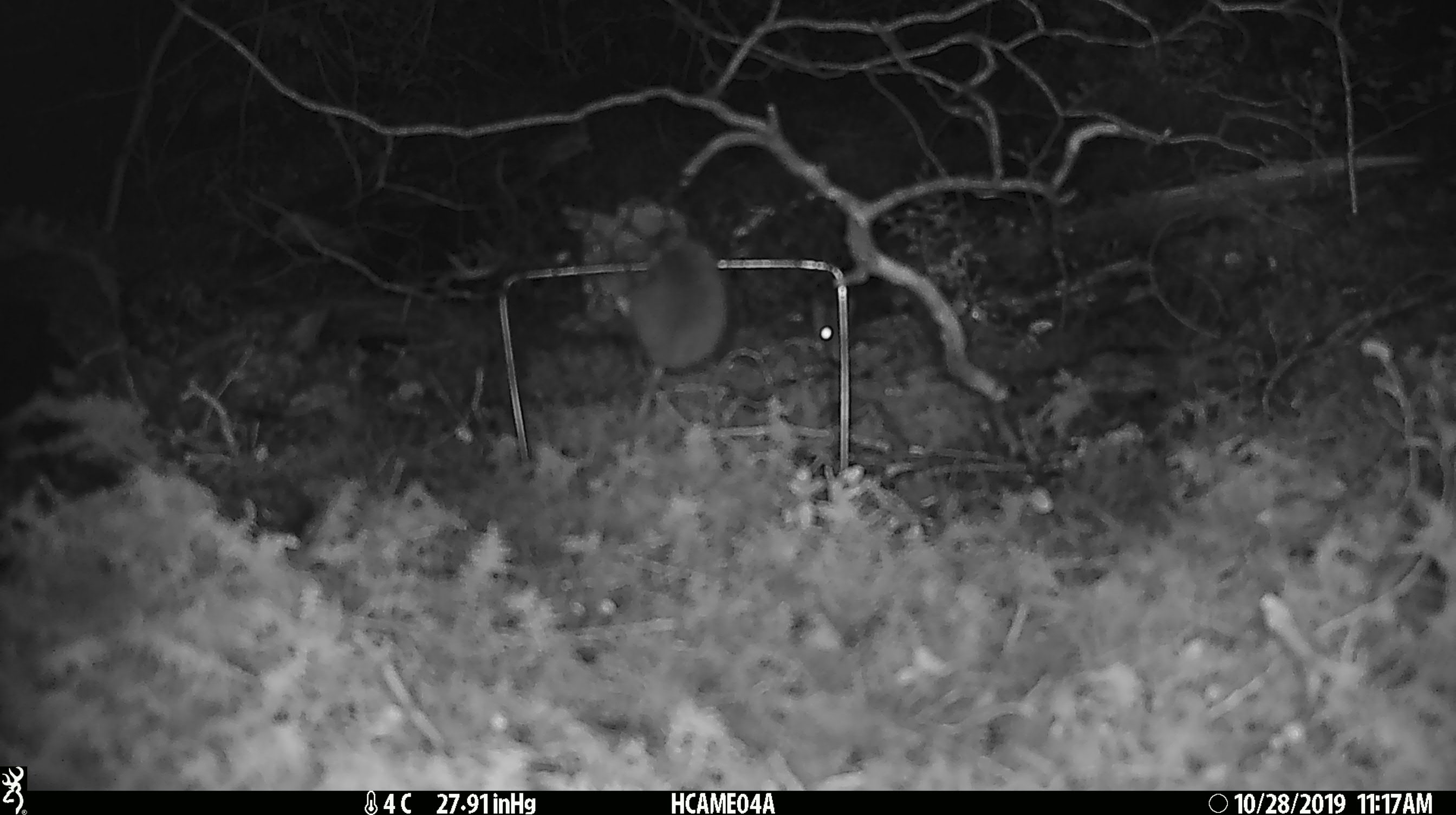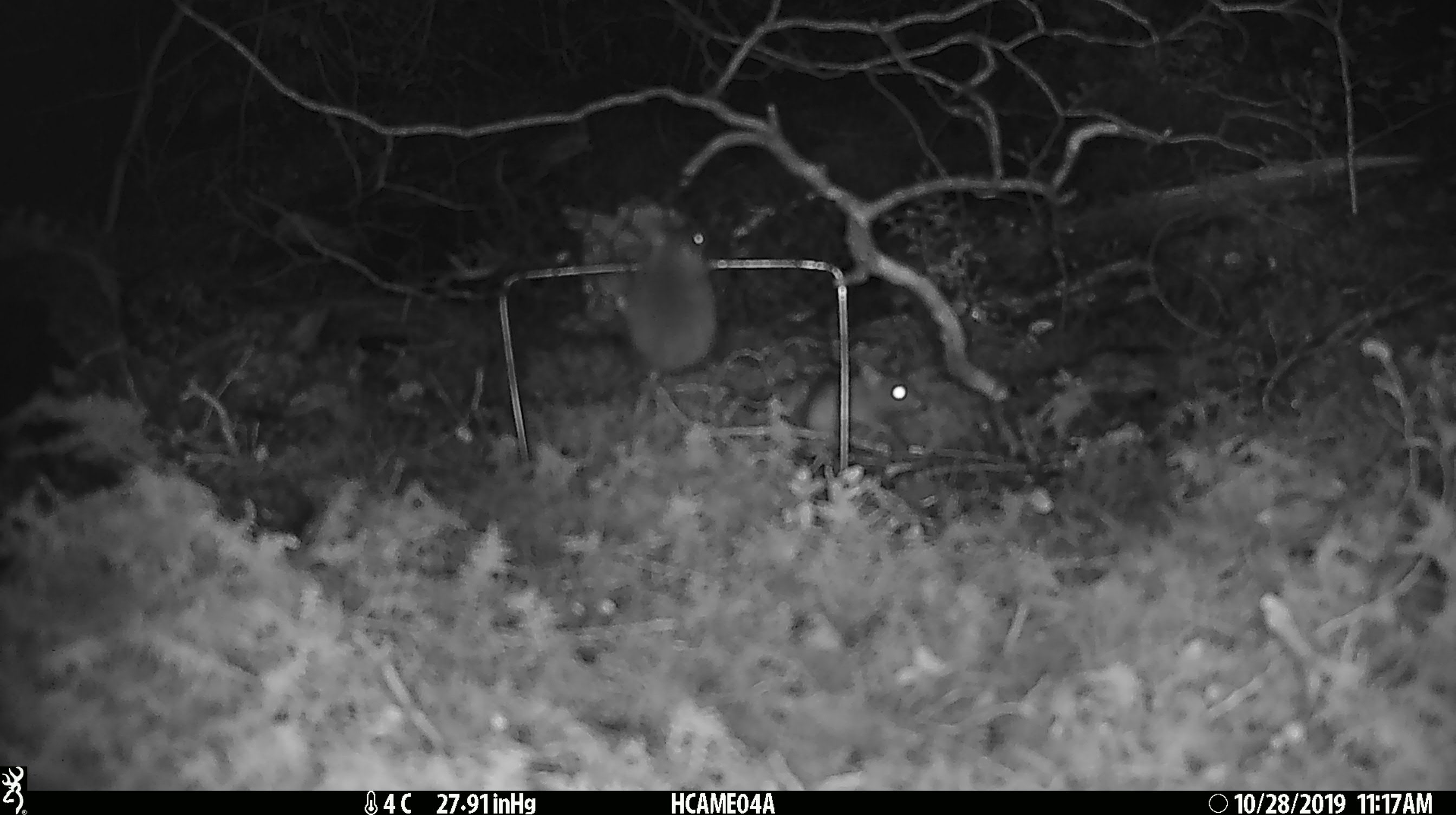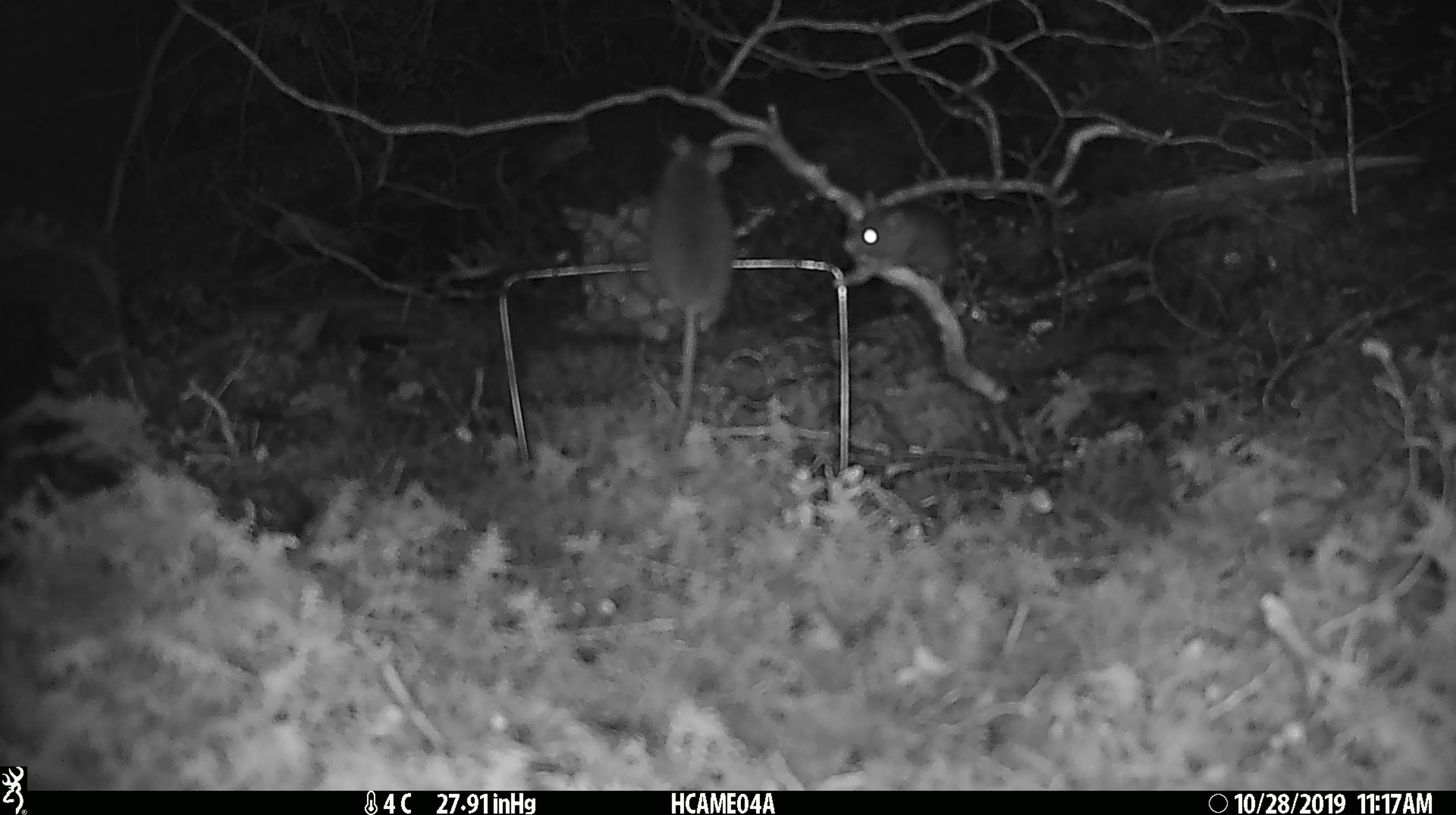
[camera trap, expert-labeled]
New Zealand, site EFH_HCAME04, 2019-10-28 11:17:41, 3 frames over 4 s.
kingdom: Animalia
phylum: Chordata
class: Mammalia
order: Rodentia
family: Muridae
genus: Mus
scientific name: Mus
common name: mouse